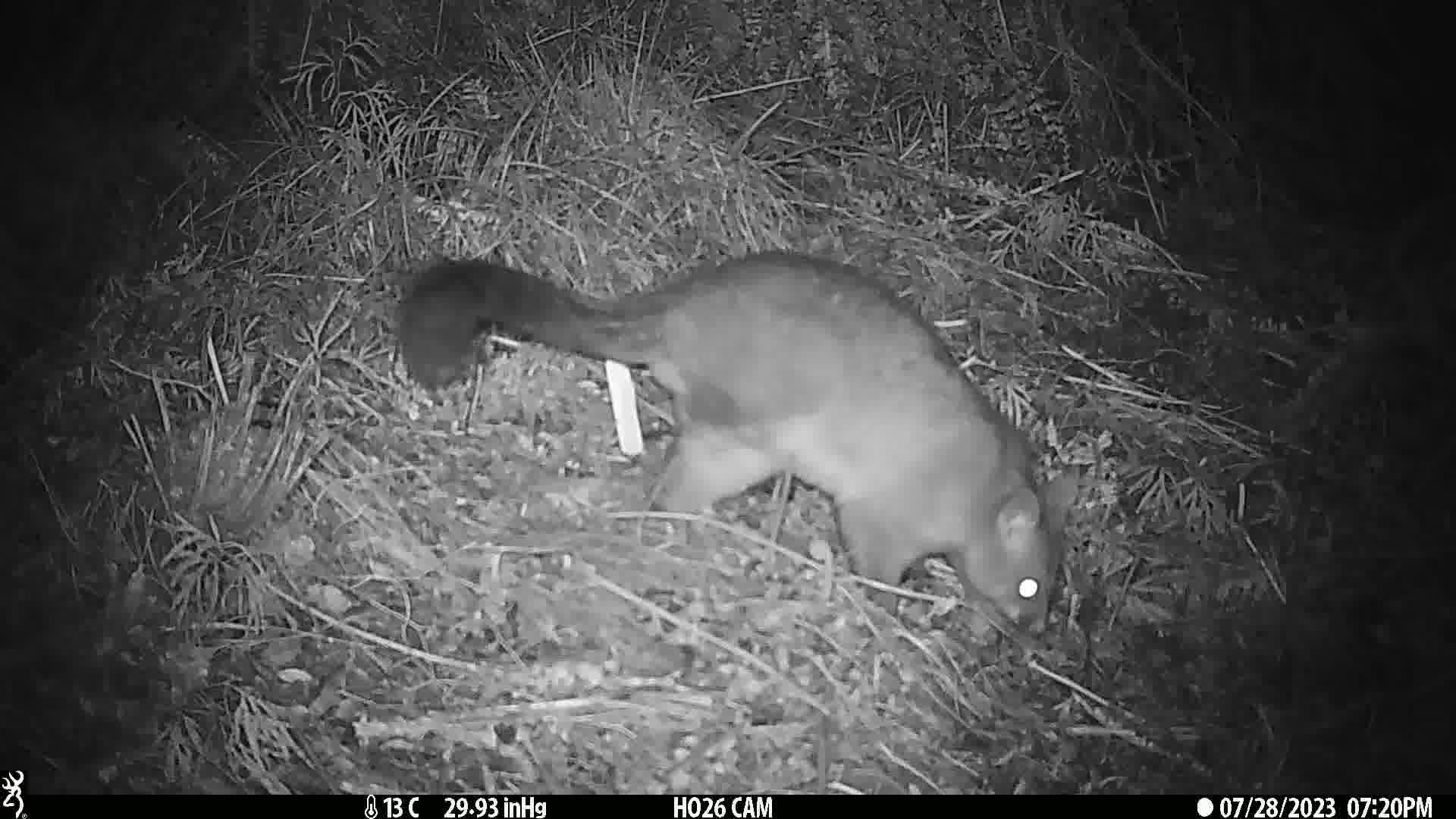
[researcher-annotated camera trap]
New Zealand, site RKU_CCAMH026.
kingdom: Animalia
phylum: Chordata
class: Mammalia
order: Diprotodontia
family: Phalangeridae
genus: Trichosurus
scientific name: Trichosurus vulpecula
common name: common brushtail possum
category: possum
Possum (common brushtail possum) (Trichosurus vulpecula).